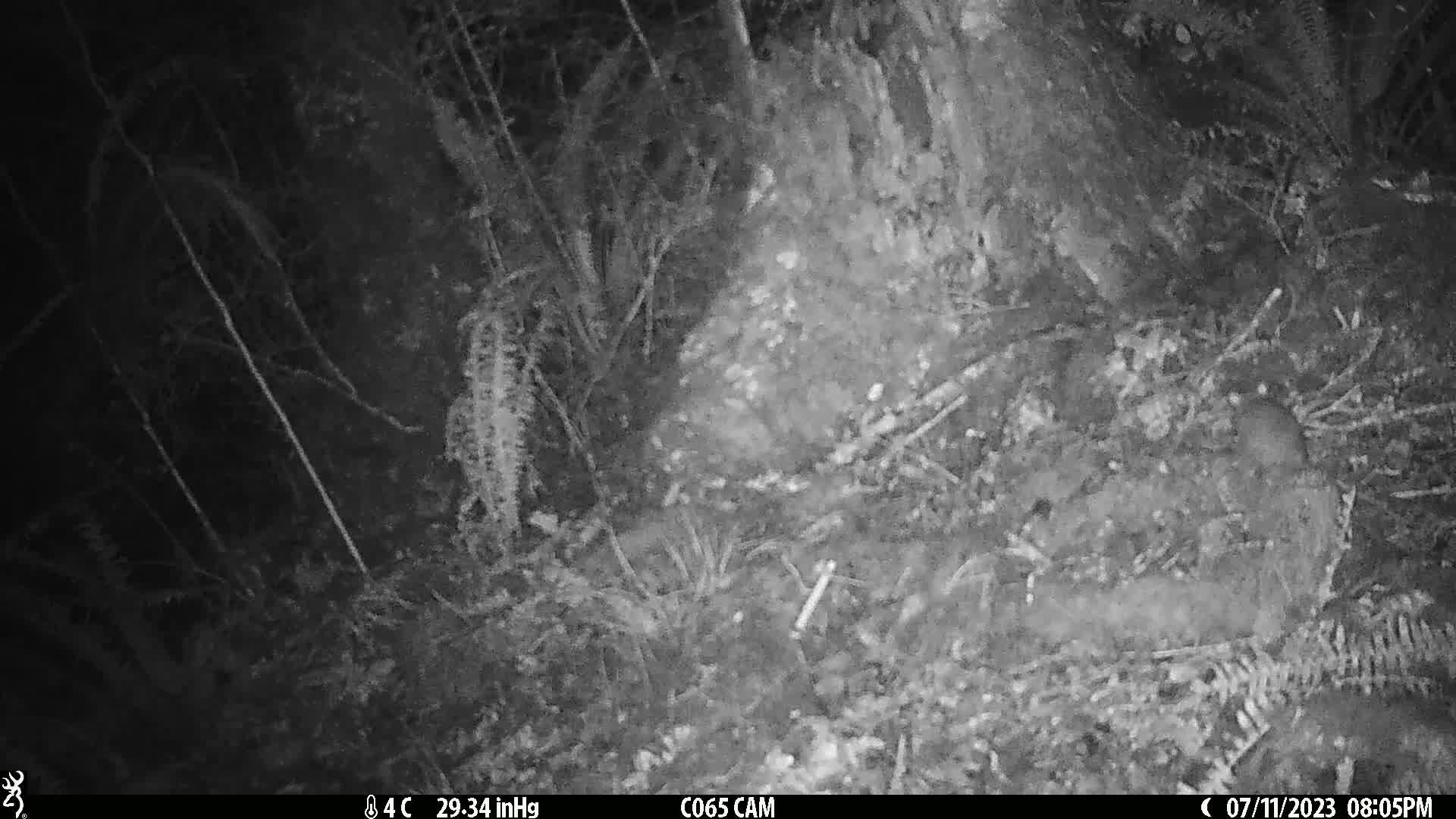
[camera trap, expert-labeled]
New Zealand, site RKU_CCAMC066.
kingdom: Animalia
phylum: Chordata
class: Mammalia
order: Rodentia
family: Muridae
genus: Rattus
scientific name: Rattus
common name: rat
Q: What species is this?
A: Rat (Rattus).